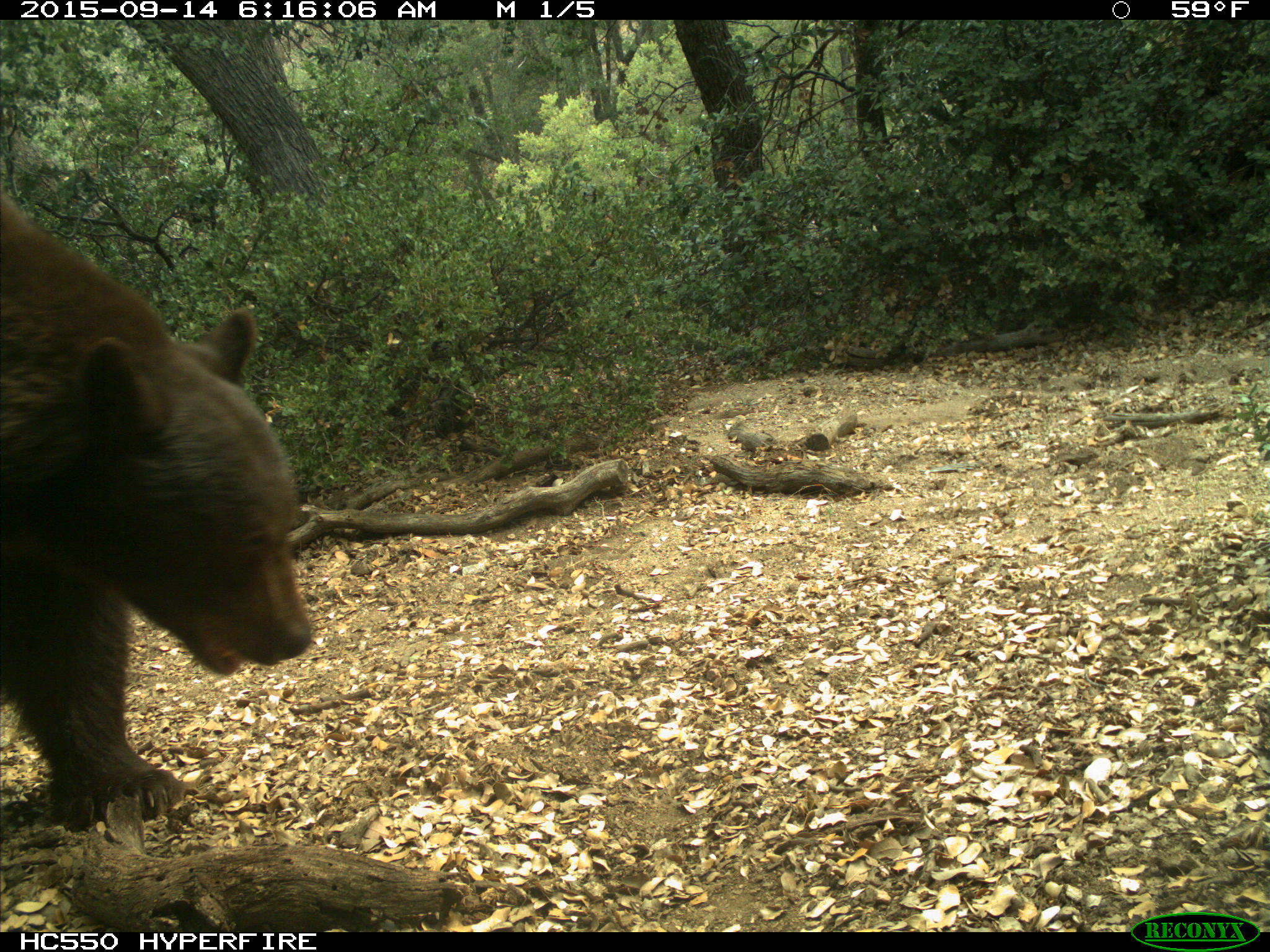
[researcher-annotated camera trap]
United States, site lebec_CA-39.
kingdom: Animalia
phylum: Chordata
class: Mammalia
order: Carnivora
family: Ursidae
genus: Ursus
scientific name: Ursus americanus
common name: american black bear